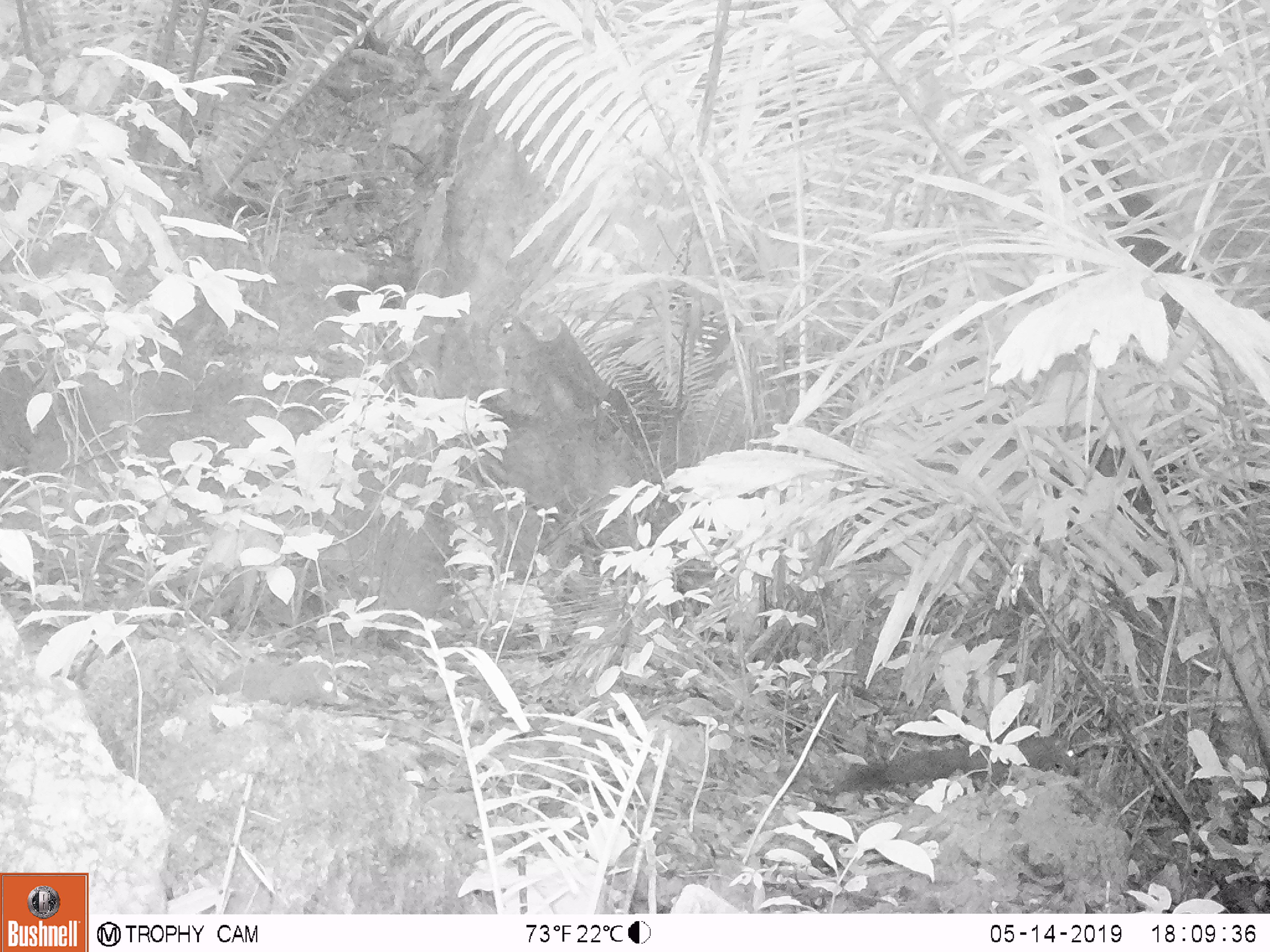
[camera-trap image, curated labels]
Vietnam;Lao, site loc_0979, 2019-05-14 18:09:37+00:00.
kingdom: Animalia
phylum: Chordata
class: Mammalia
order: Rodentia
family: Sciuridae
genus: Sciurus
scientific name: Sciurus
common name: squirrel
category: unidentified squirrel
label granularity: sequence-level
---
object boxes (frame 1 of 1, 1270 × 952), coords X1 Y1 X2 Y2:
unidentified squirrel: 832 733 1080 798; 214 658 339 706